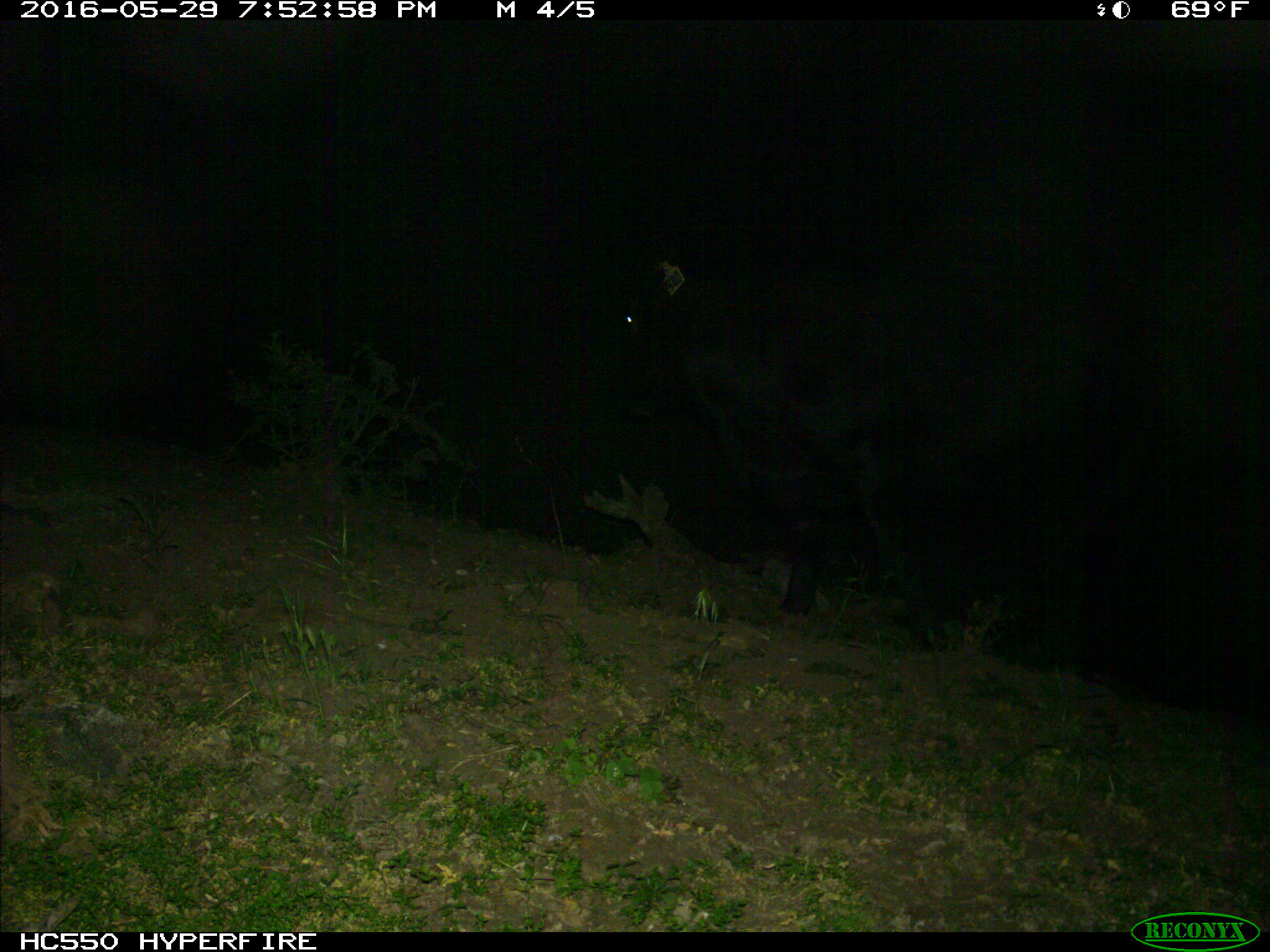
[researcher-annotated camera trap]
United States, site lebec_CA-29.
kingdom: Animalia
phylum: Chordata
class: Mammalia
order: Artiodactyla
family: Bovidae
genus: Bos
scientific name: Bos taurus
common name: domestic cow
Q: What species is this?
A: Bos taurus (domestic cow).